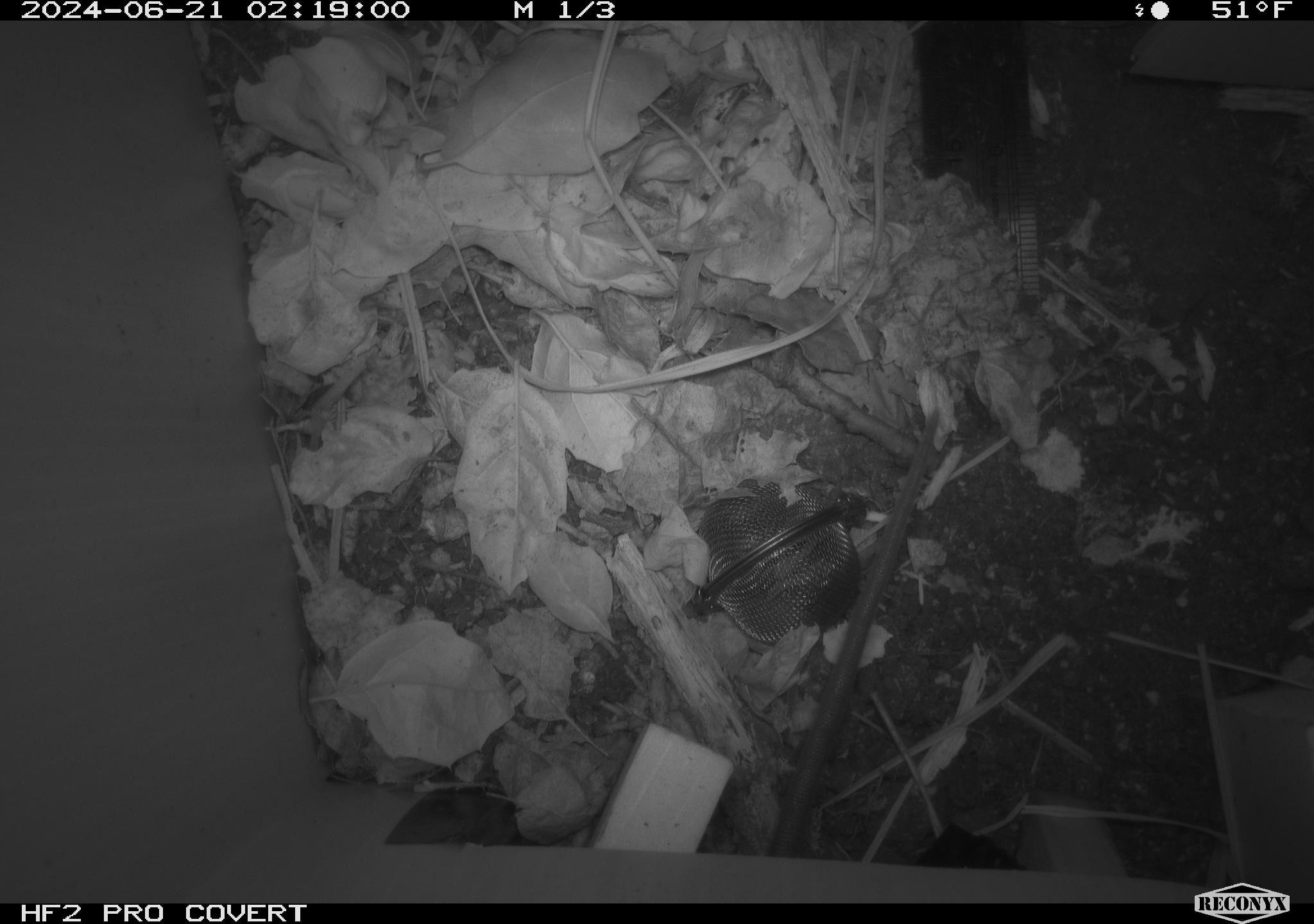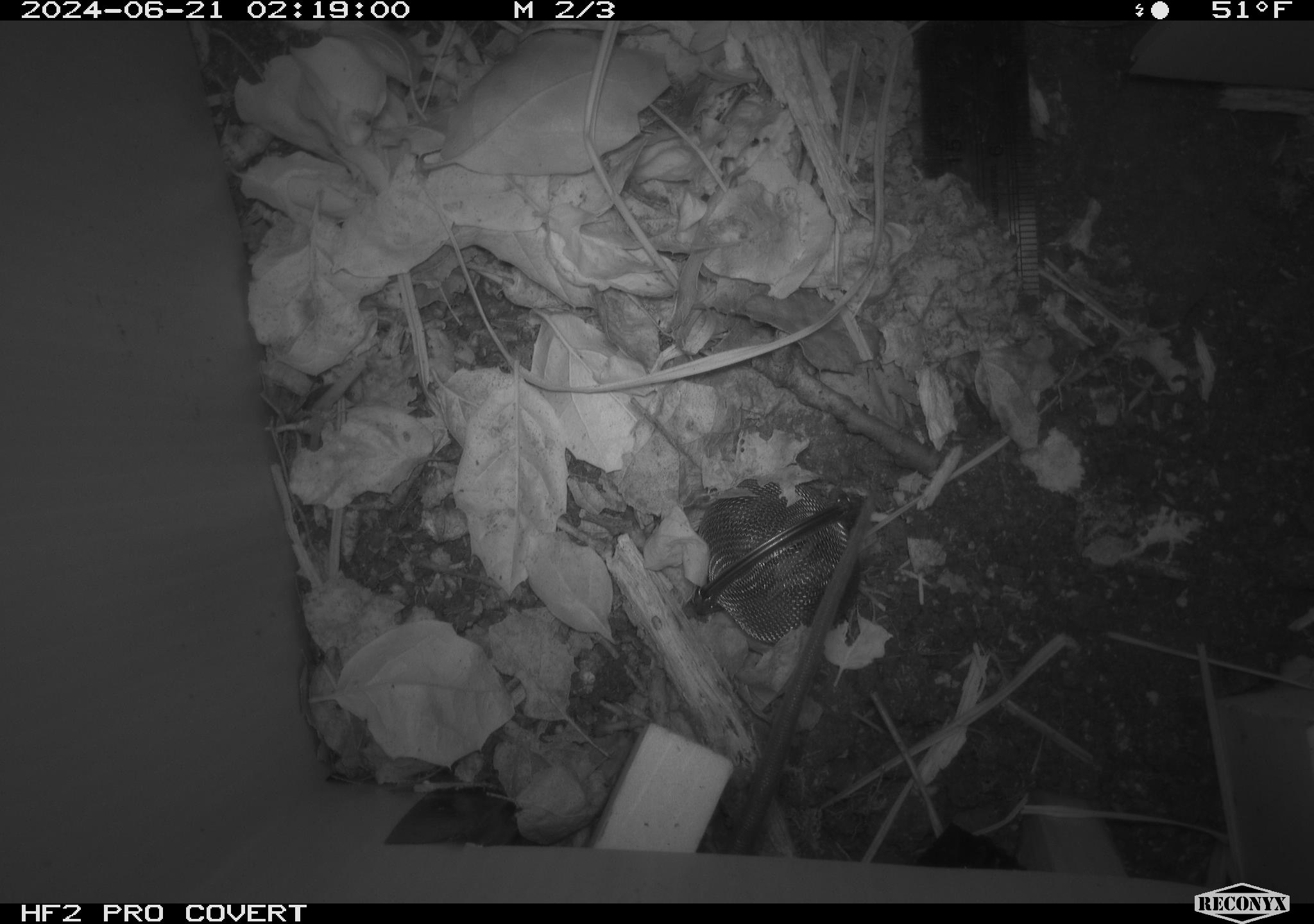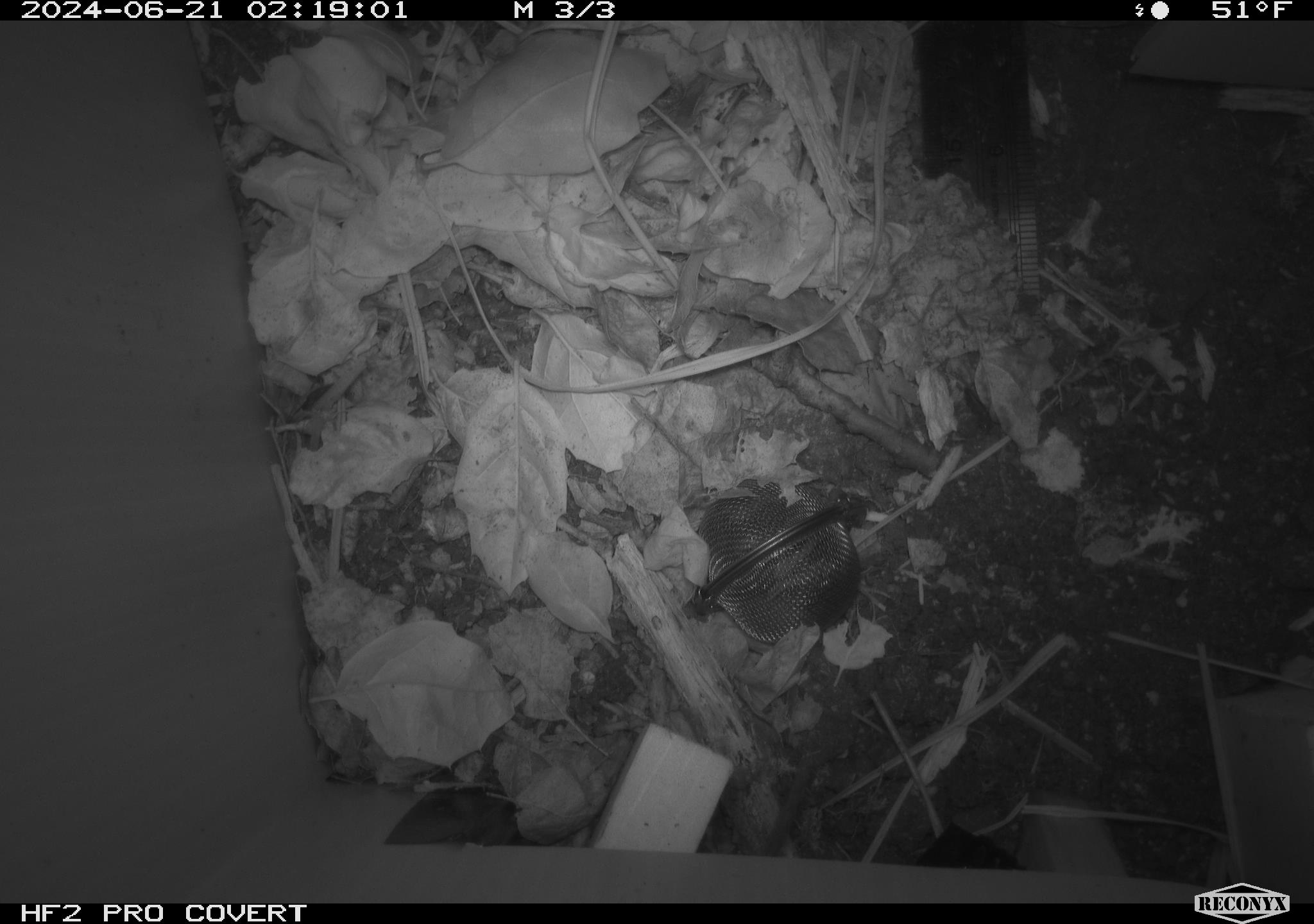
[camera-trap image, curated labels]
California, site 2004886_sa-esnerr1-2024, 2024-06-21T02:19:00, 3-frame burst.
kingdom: Animalia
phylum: Chordata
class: Mammalia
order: Rodentia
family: Muridae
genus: Rattus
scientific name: Rattus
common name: rat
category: rattus species